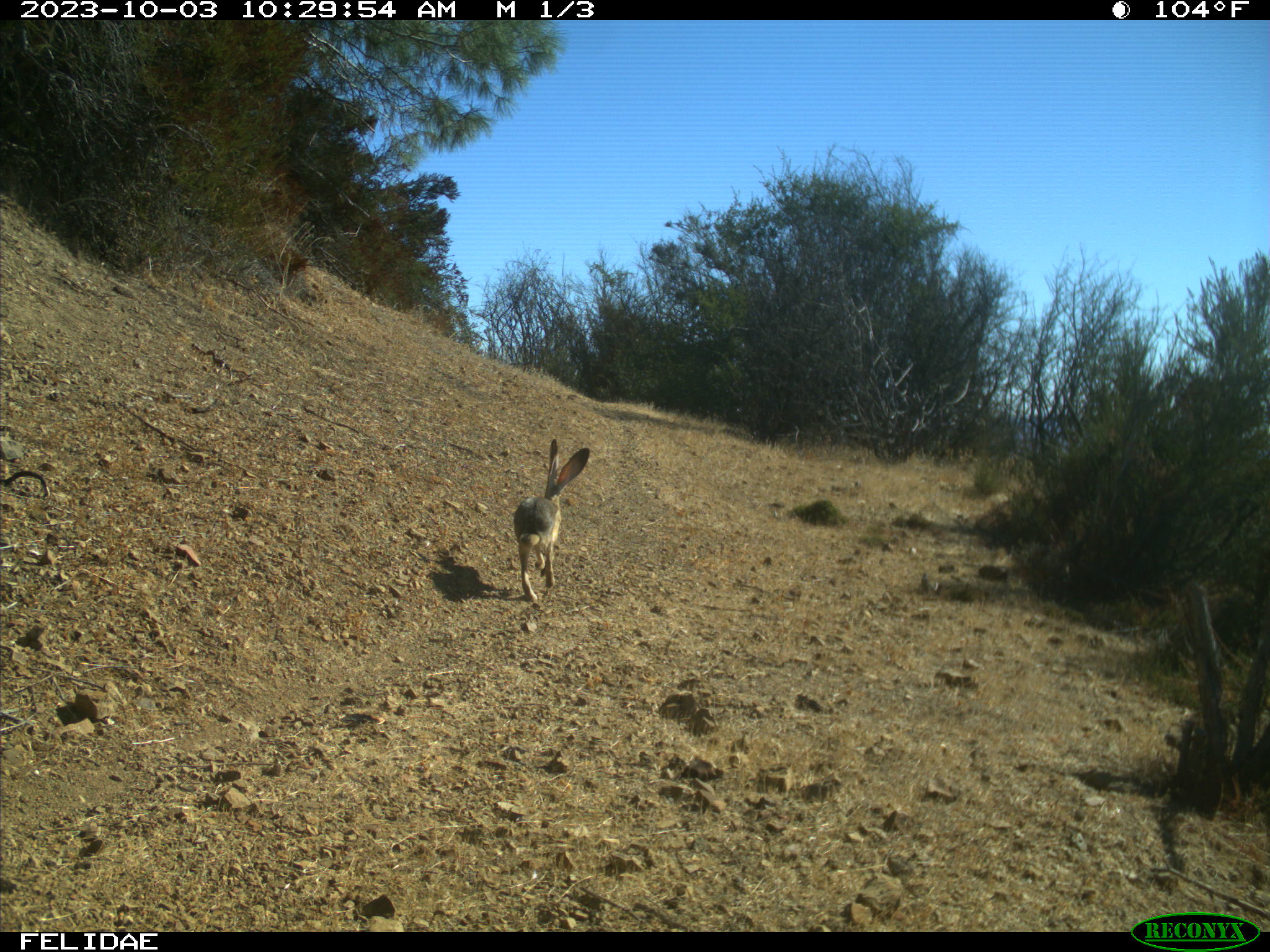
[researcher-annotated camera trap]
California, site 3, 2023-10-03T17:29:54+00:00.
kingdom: Animalia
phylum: Chordata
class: Mammalia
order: Lagomorpha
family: Leporidae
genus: Lepus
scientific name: Lepus californicus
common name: black-tailed jackrabbit